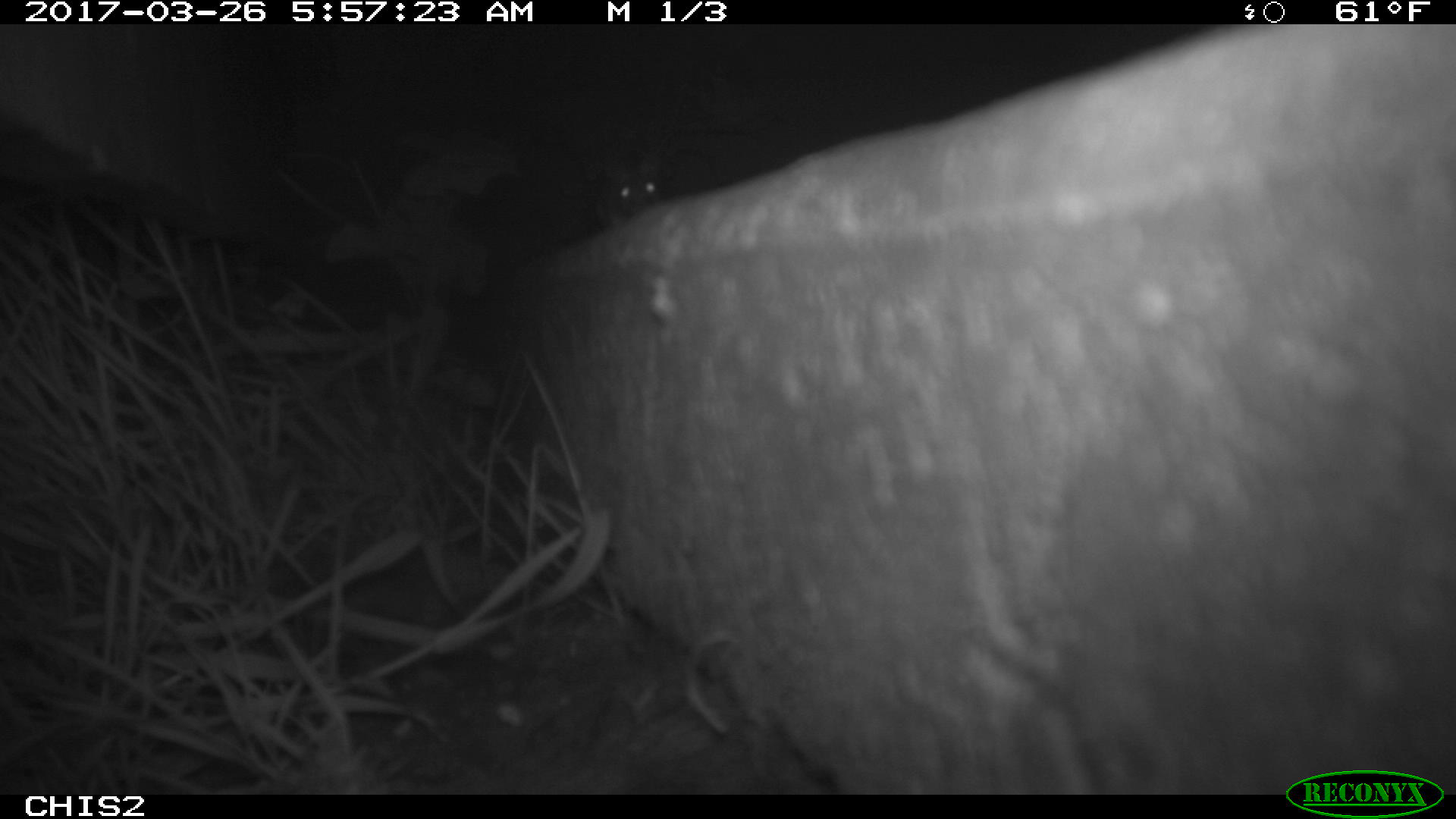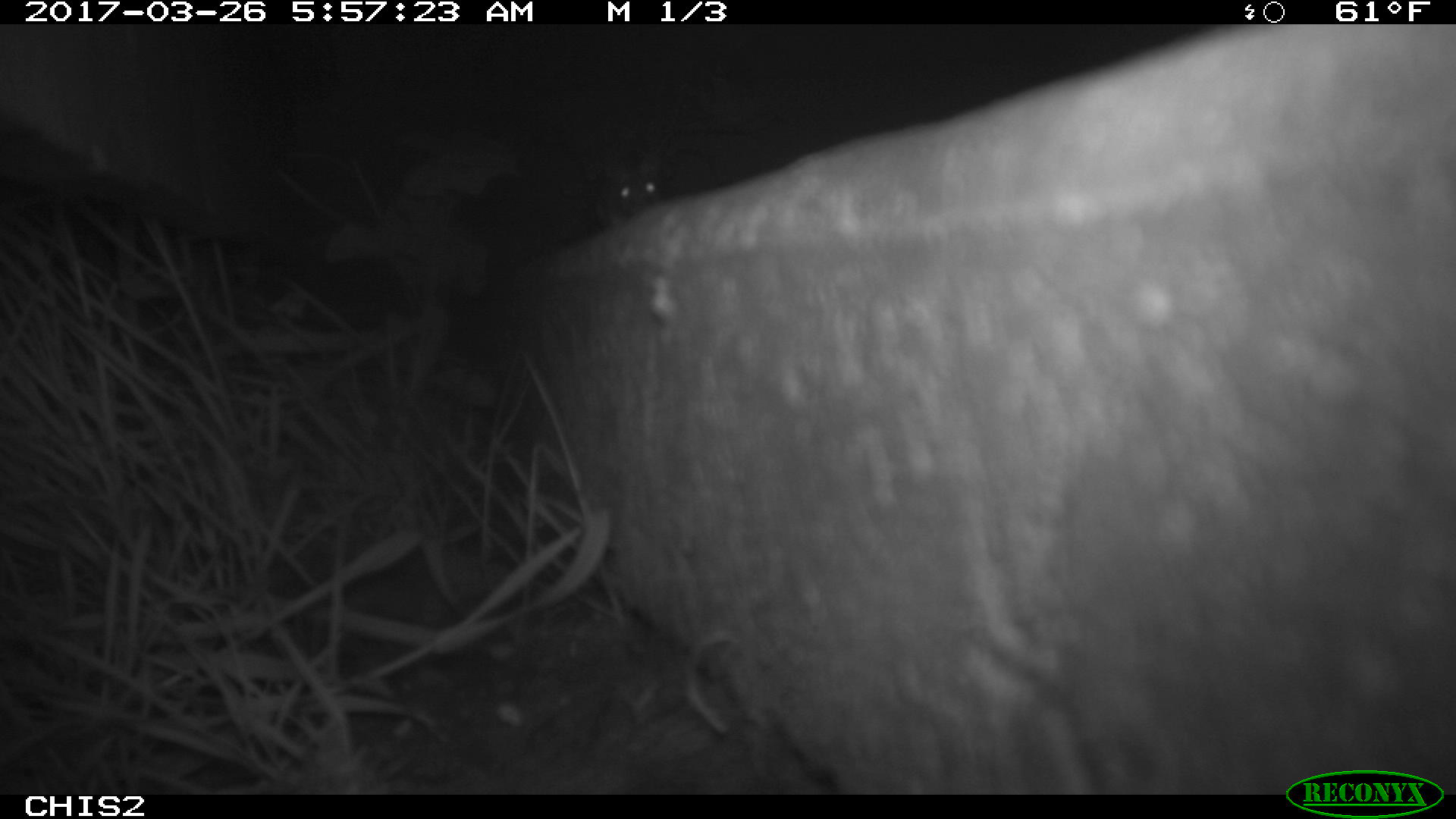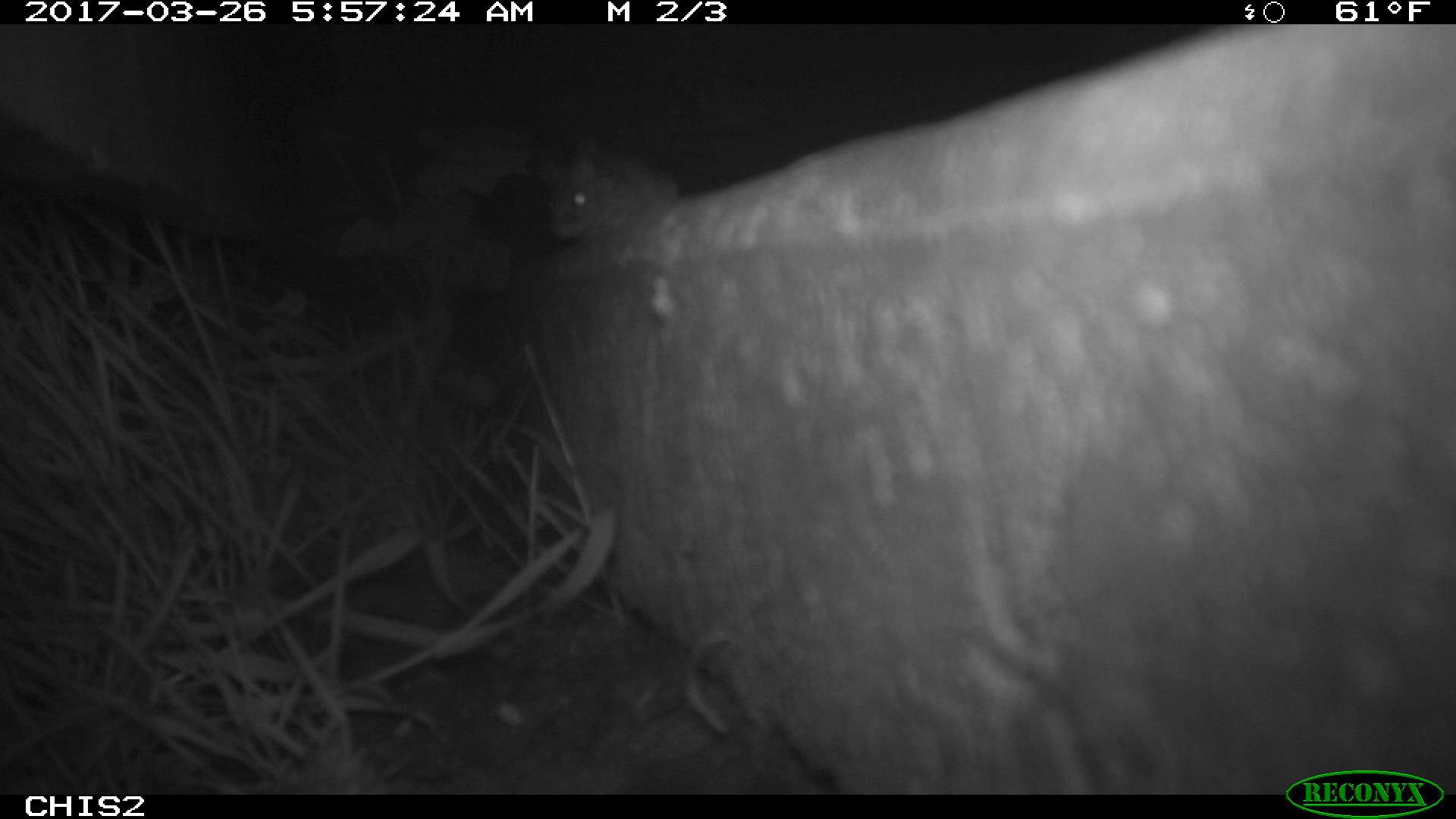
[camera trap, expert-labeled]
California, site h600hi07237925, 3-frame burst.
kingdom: Animalia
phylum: Chordata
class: Mammalia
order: Rodentia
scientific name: Rodentia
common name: rodent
Rodent (Rodentia).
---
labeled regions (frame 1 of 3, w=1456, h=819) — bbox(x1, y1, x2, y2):
rodent: bbox(595, 152, 661, 228)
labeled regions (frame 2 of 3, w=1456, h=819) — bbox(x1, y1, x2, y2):
rodent: bbox(594, 152, 664, 231)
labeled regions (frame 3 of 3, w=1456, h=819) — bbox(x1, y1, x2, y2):
rodent: bbox(538, 142, 679, 239)